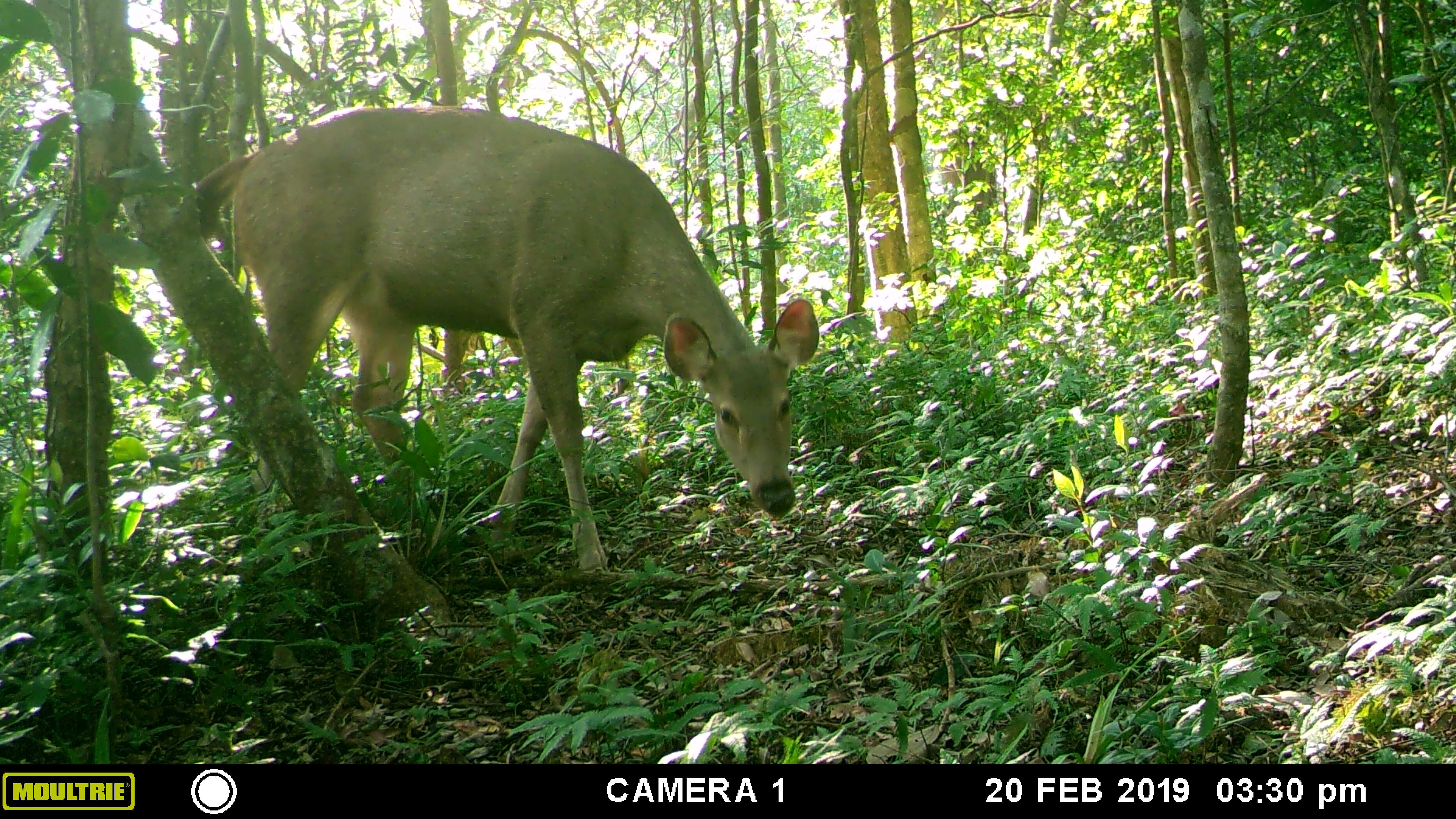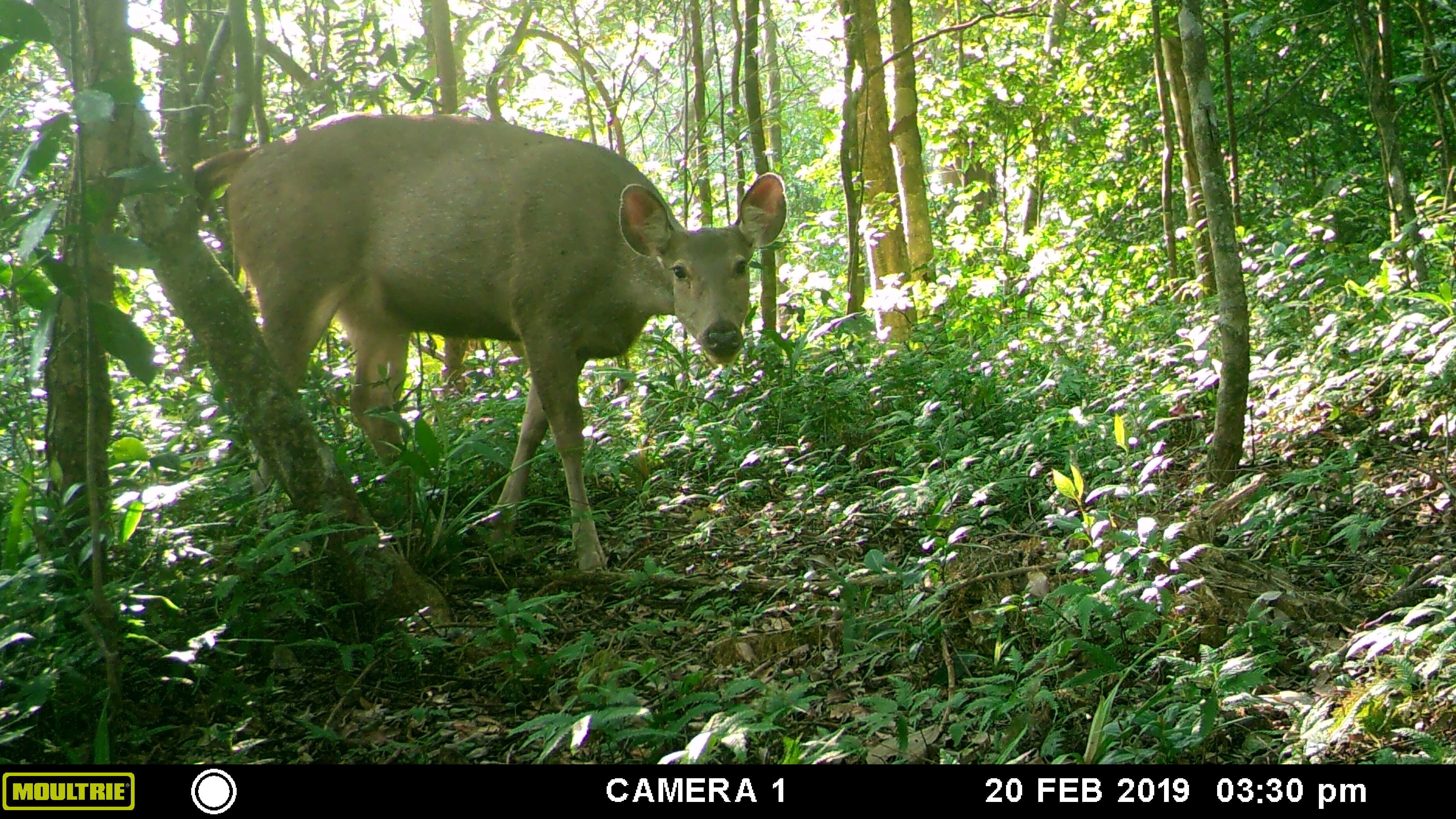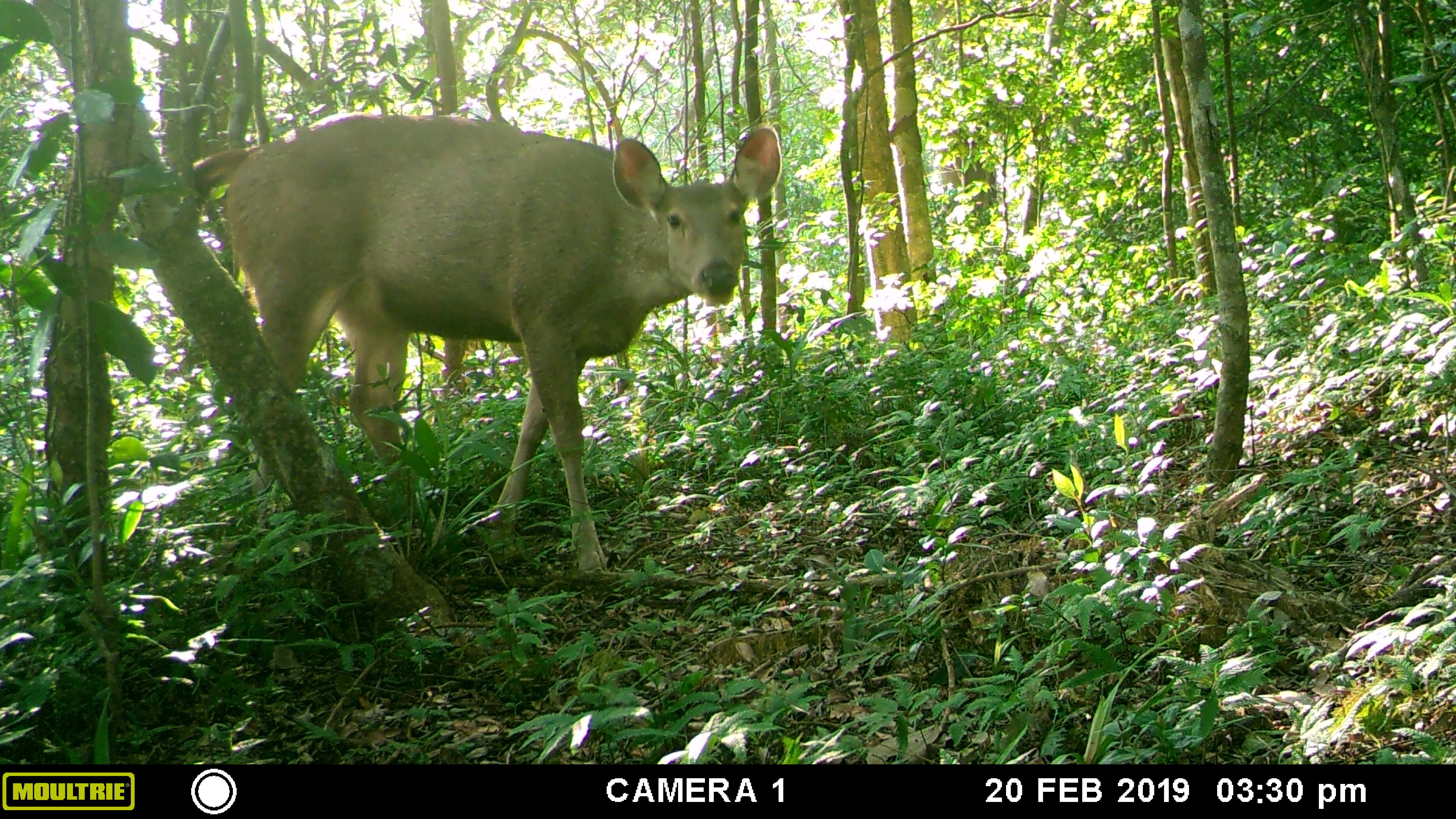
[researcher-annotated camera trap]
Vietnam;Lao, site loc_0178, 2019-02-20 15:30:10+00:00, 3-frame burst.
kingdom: Animalia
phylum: Chordata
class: Mammalia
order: Artiodactyla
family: Cervidae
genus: Rusa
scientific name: Rusa unicolor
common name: sambar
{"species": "sambar (Rusa unicolor)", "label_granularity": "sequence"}